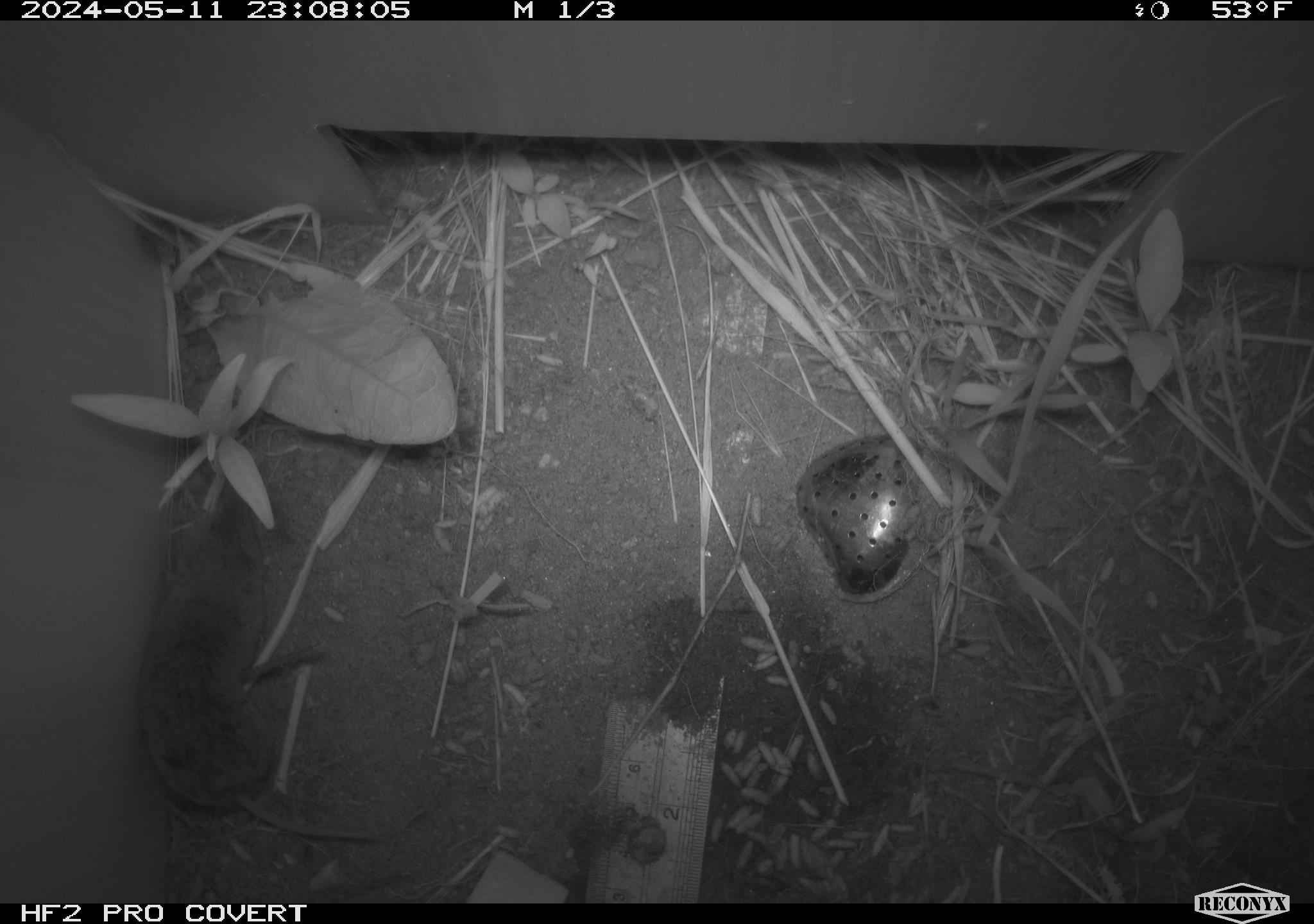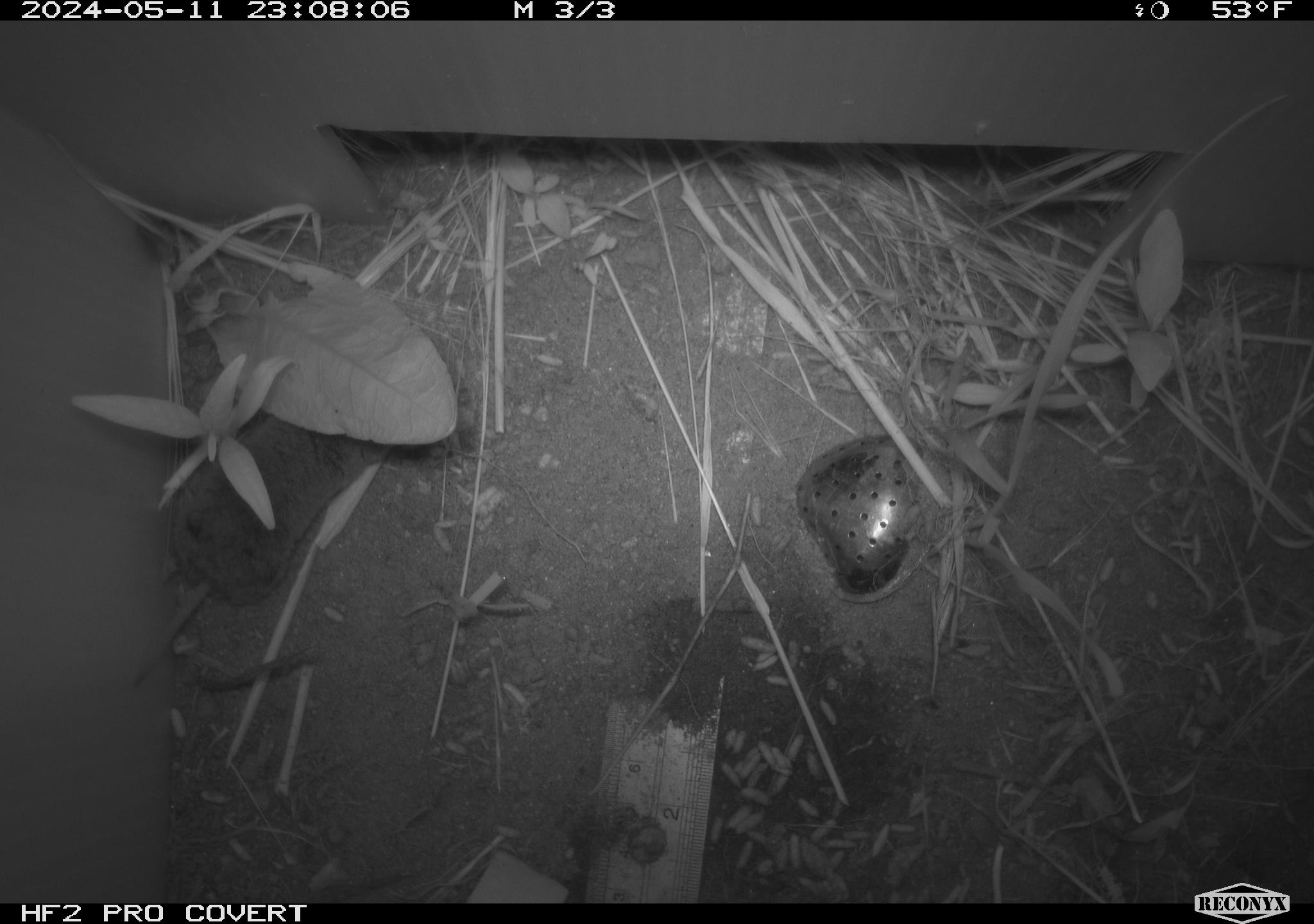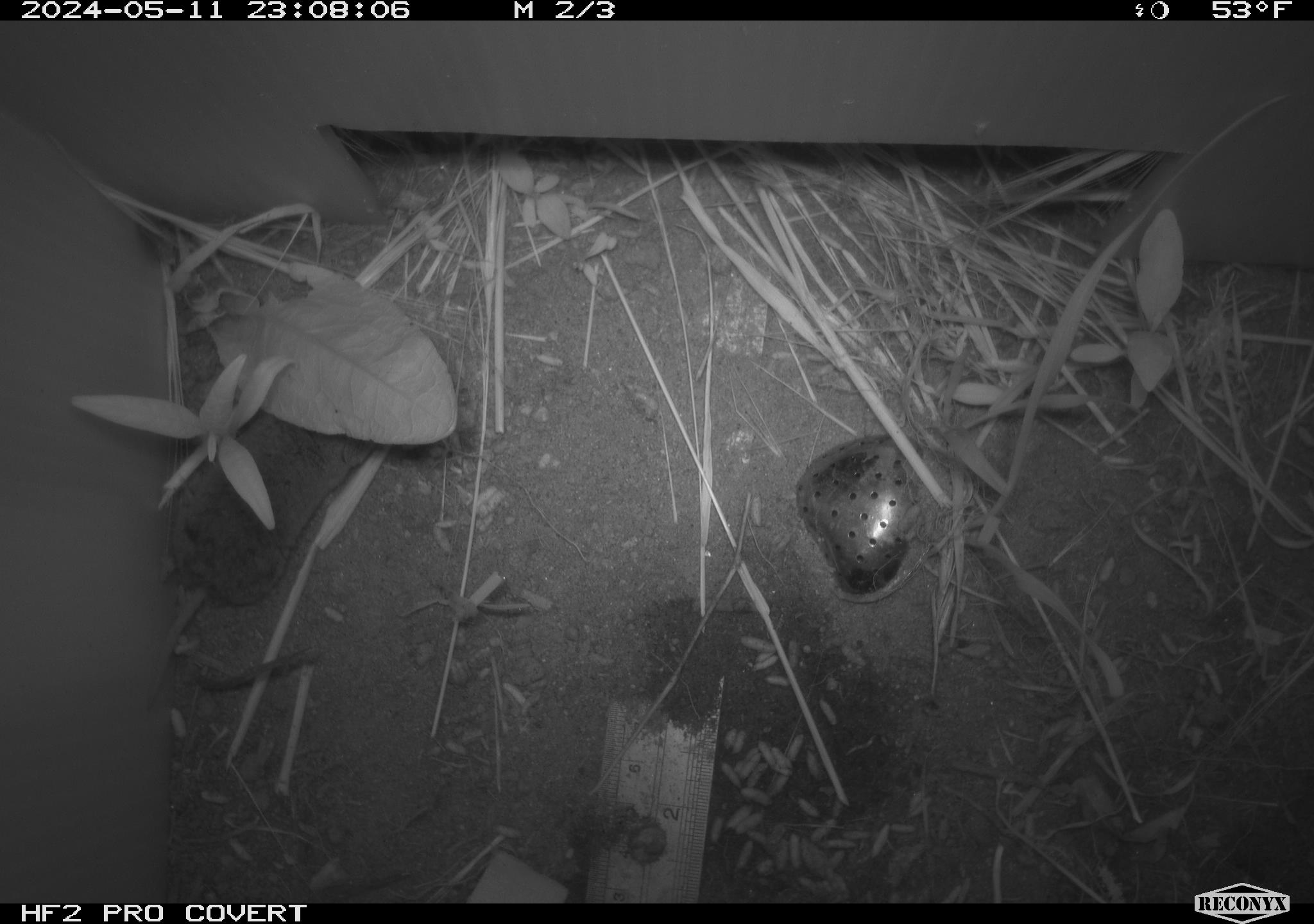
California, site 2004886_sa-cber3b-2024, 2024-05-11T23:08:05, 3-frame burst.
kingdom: Animalia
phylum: Chordata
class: Mammalia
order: Rodentia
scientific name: Rodentia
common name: rodent